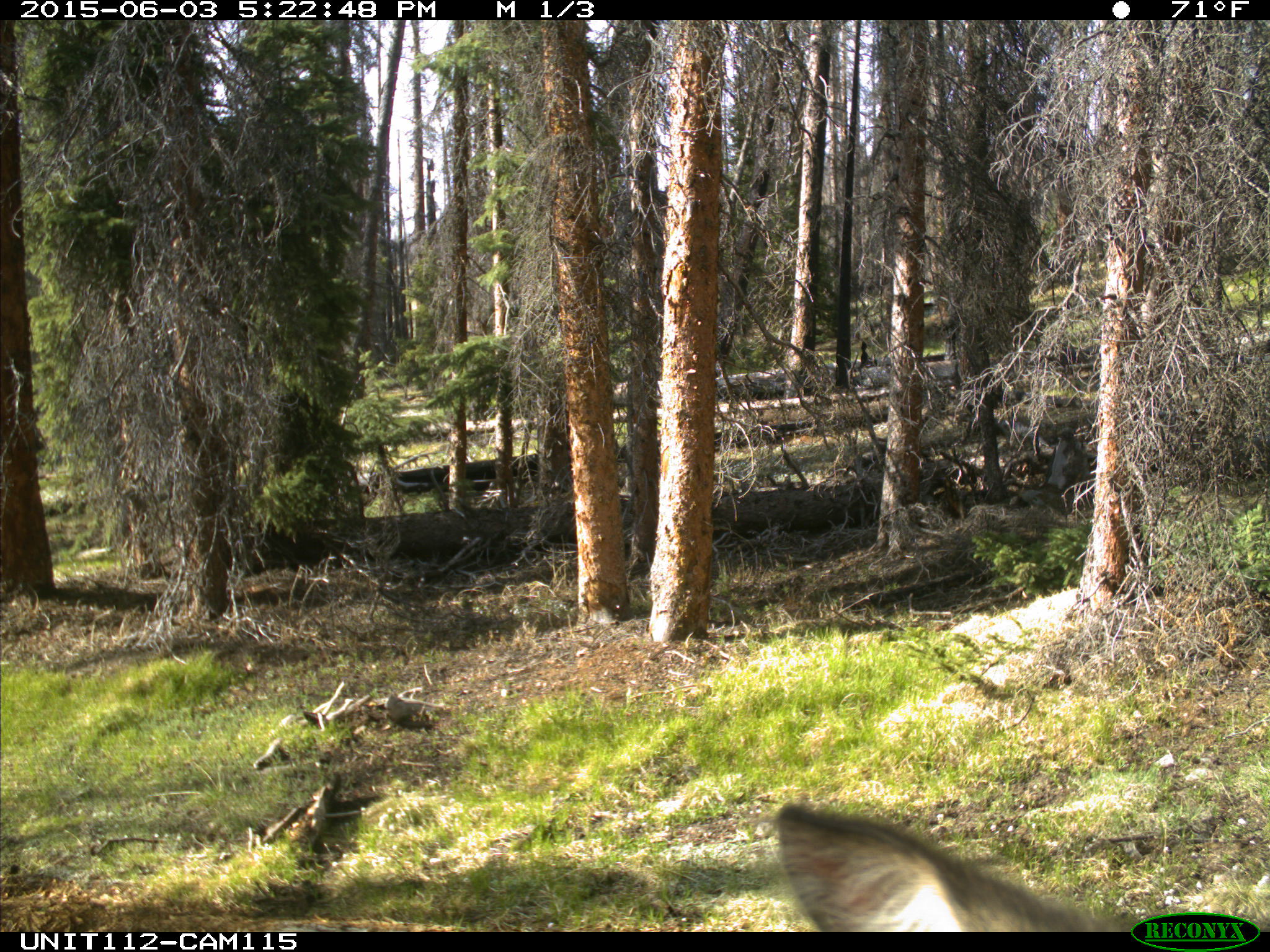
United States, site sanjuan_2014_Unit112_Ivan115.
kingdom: Animalia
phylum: Chordata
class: Mammalia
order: Artiodactyla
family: Cervidae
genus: Cervus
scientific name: Cervus elaphus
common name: red deer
Cervus elaphus (red deer).